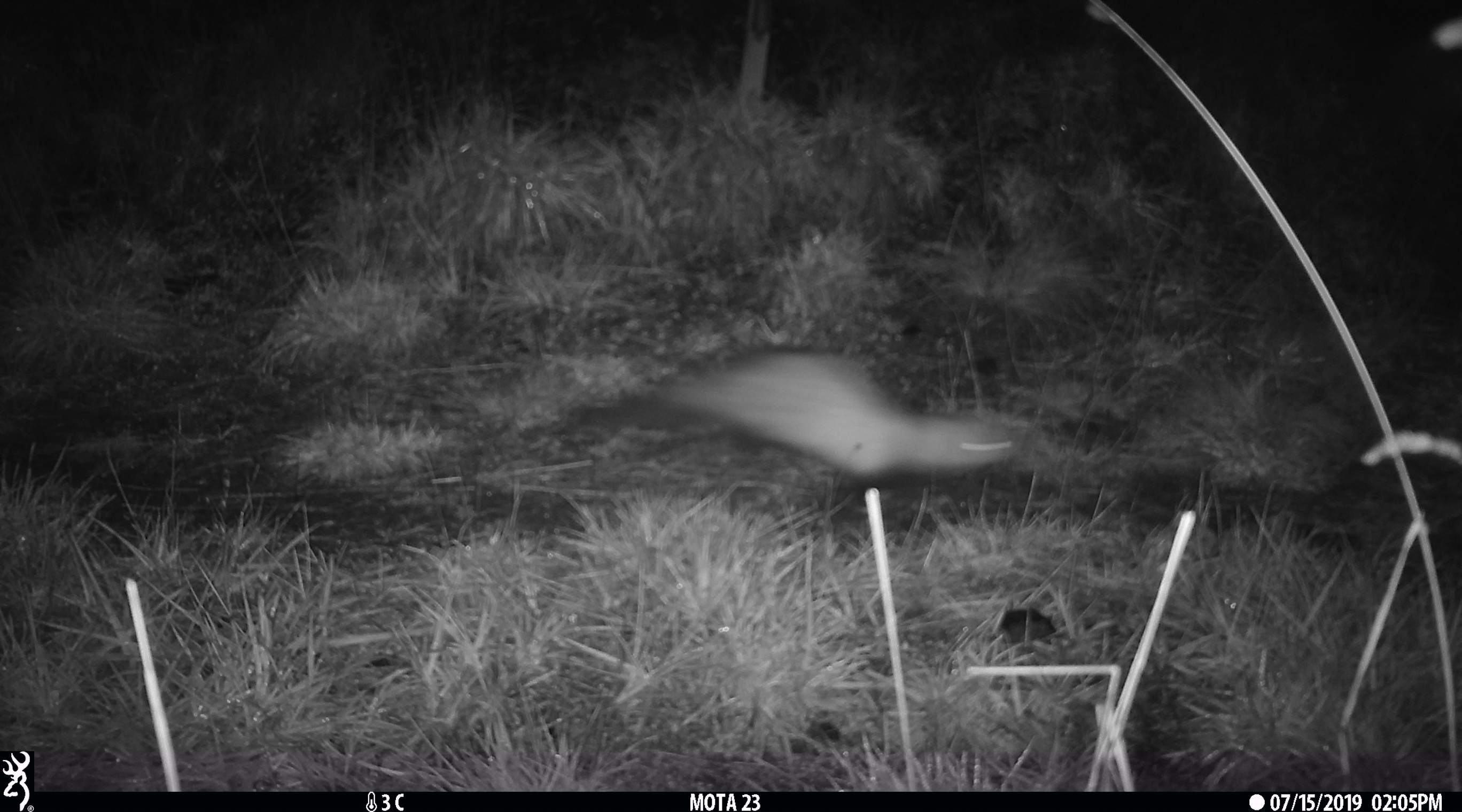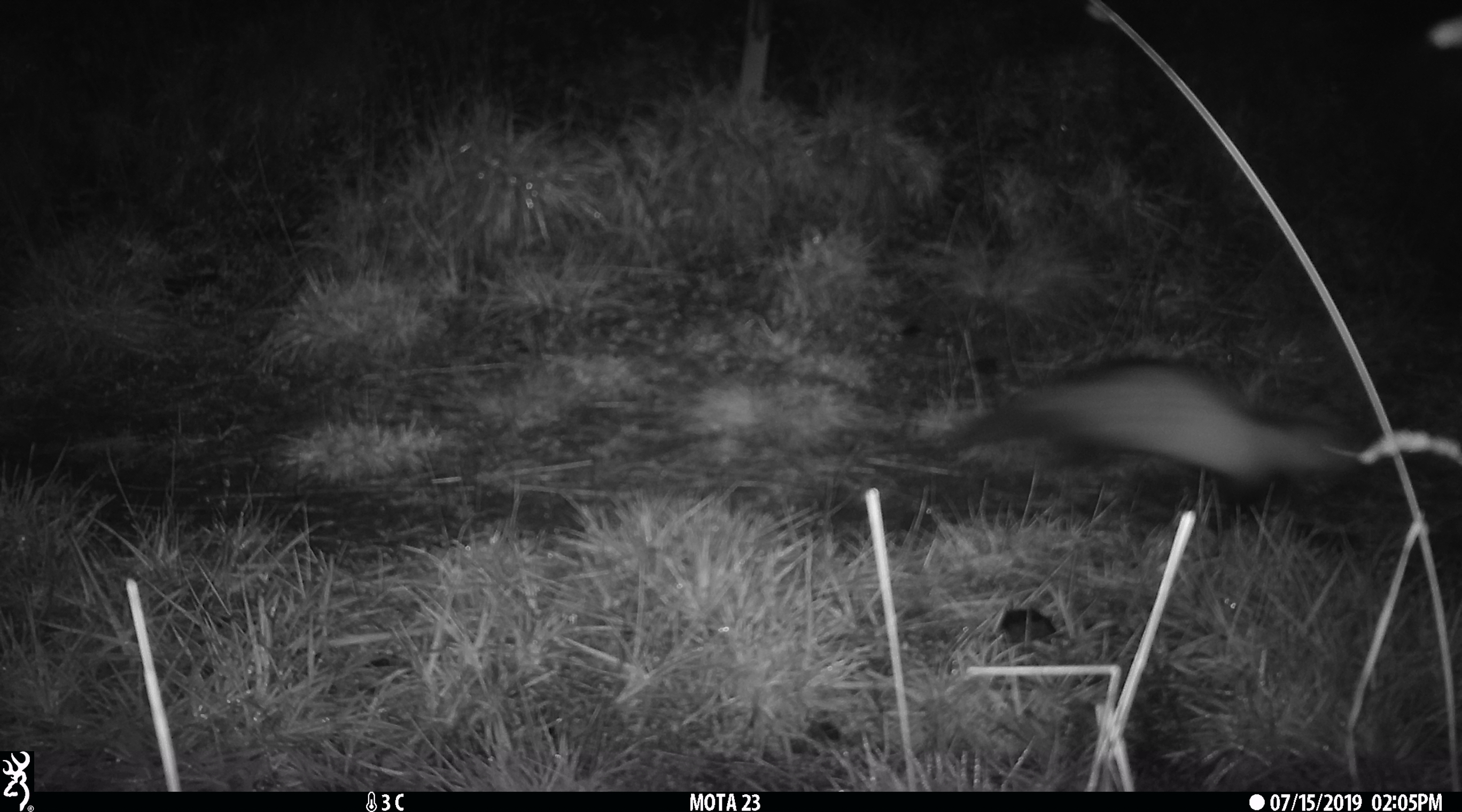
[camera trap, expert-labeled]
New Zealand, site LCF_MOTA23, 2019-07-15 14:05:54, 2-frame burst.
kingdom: Animalia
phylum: Chordata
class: Mammalia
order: Carnivora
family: Mustelidae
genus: Mustela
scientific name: Mustela furo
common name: ferret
Ferret (Mustela furo).